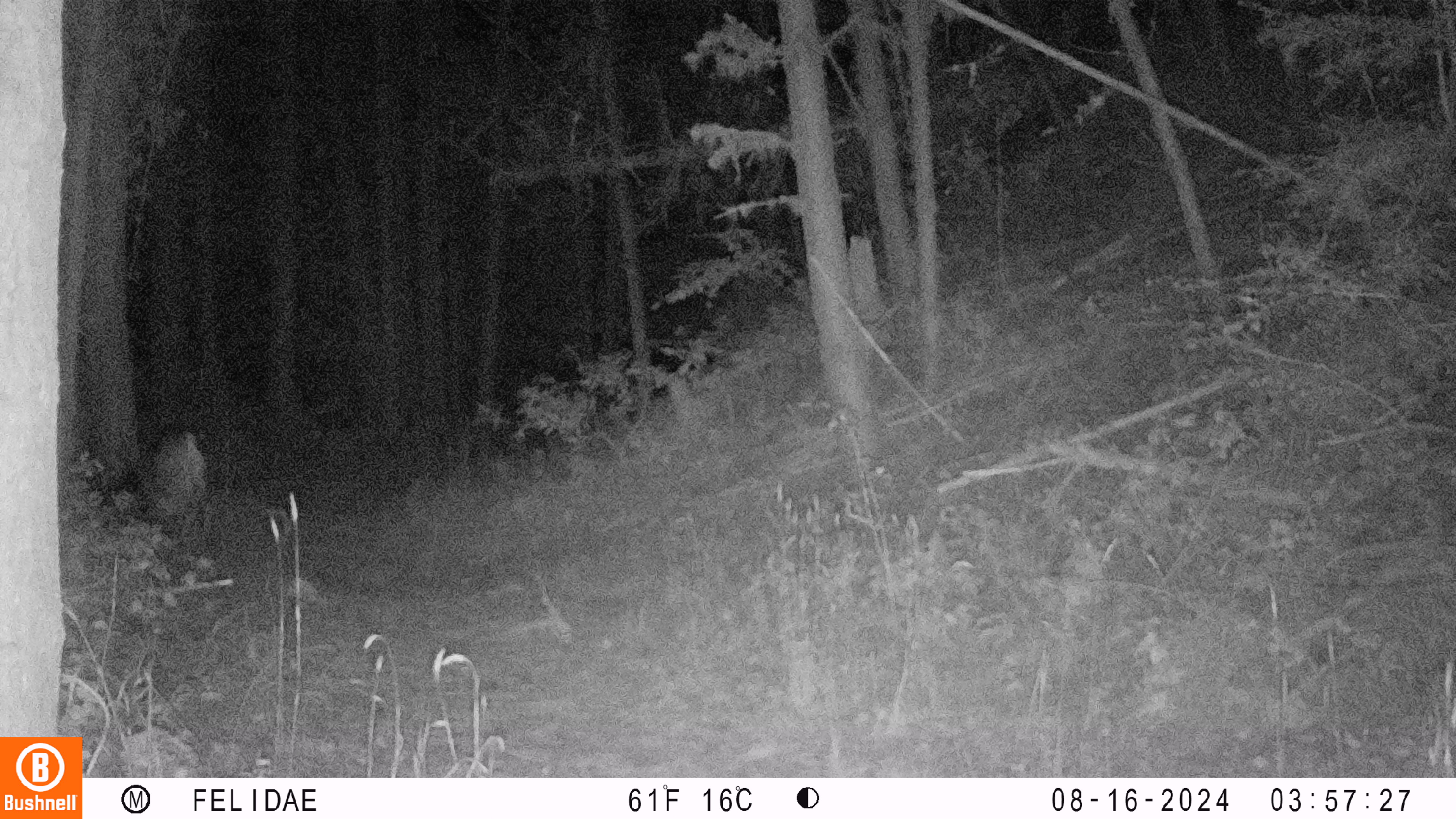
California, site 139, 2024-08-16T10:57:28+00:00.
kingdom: Animalia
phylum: Chordata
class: Mammalia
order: Artiodactyla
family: Cervidae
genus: Odocoileus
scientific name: Odocoileus hemionus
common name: mule deer